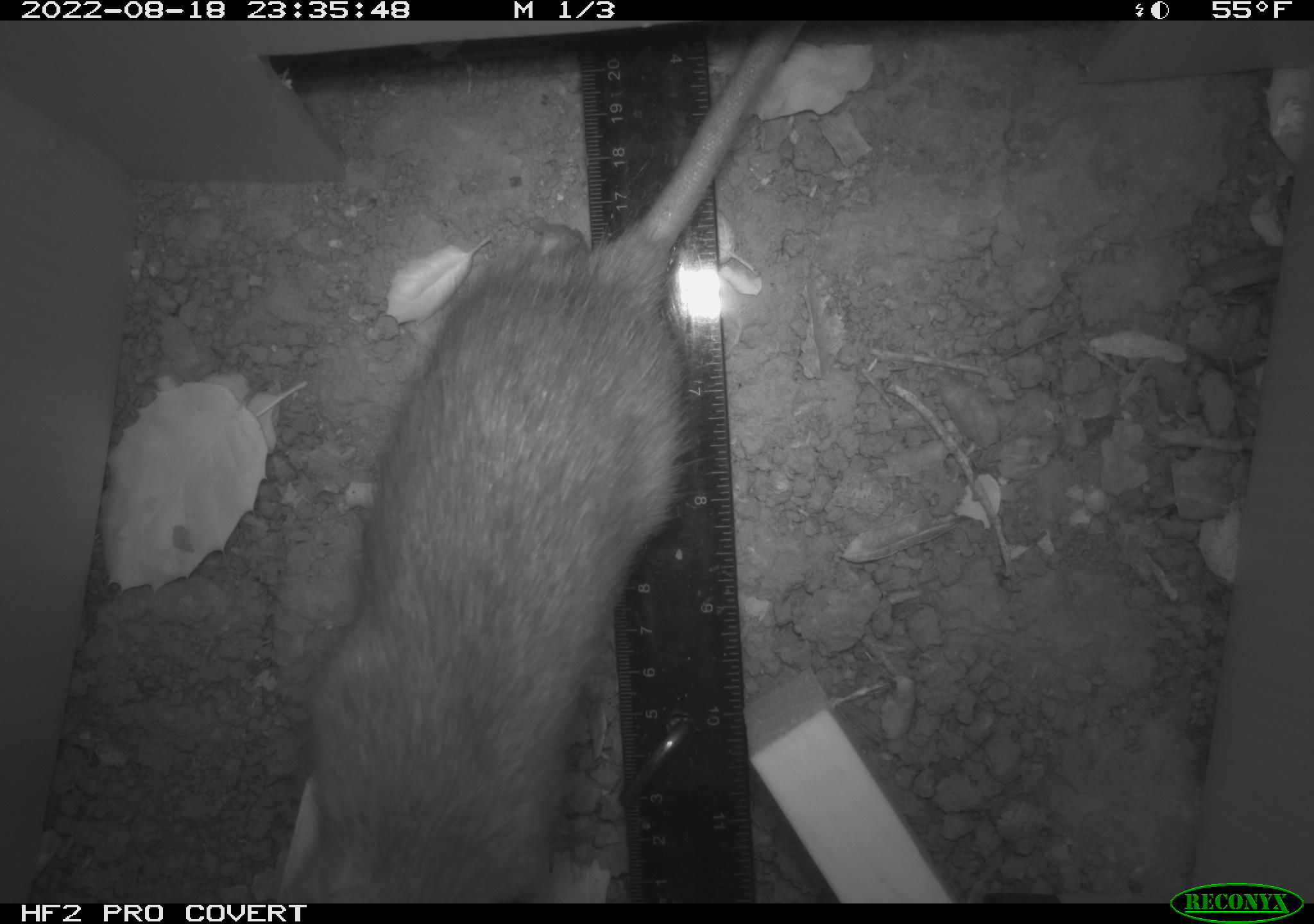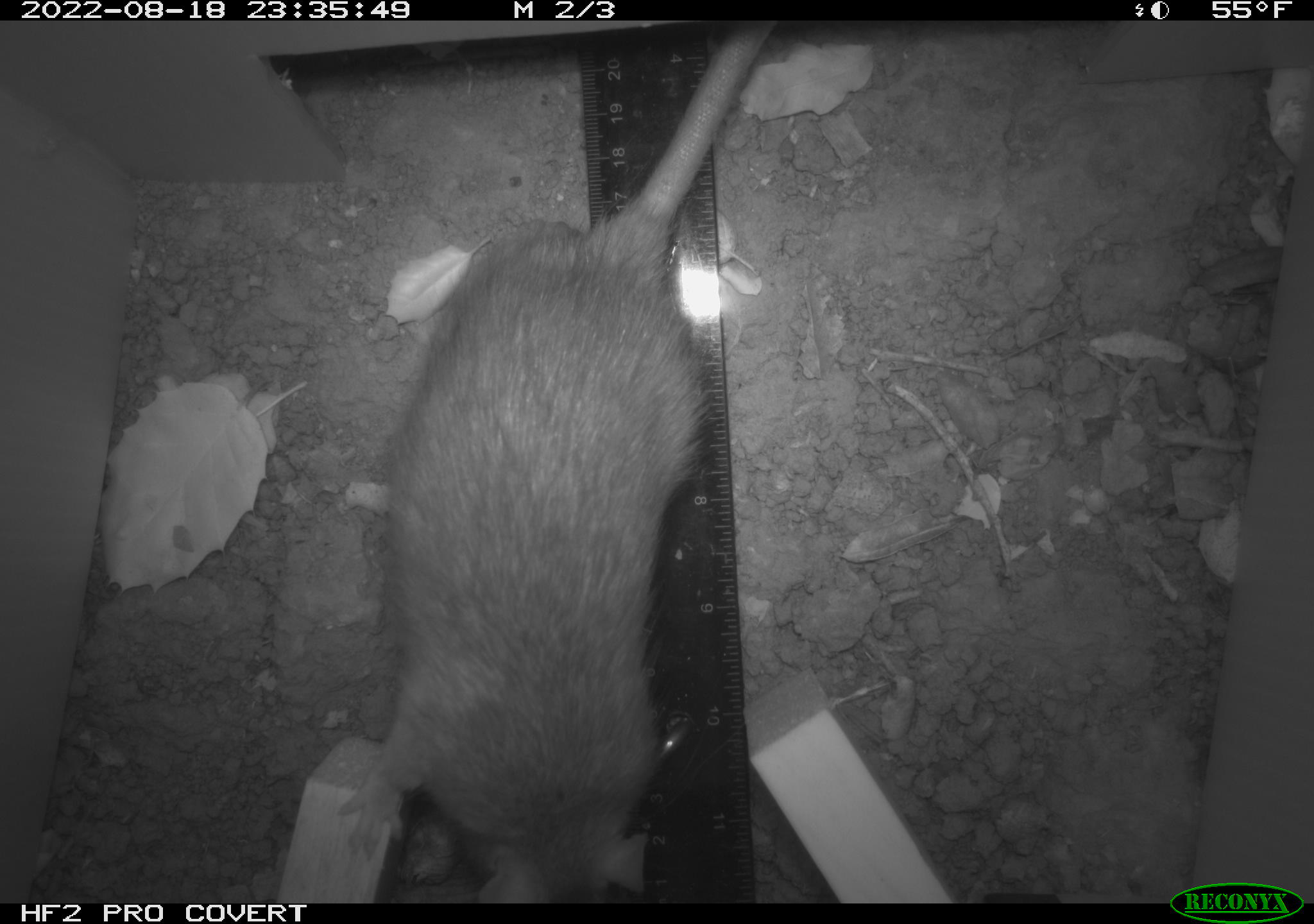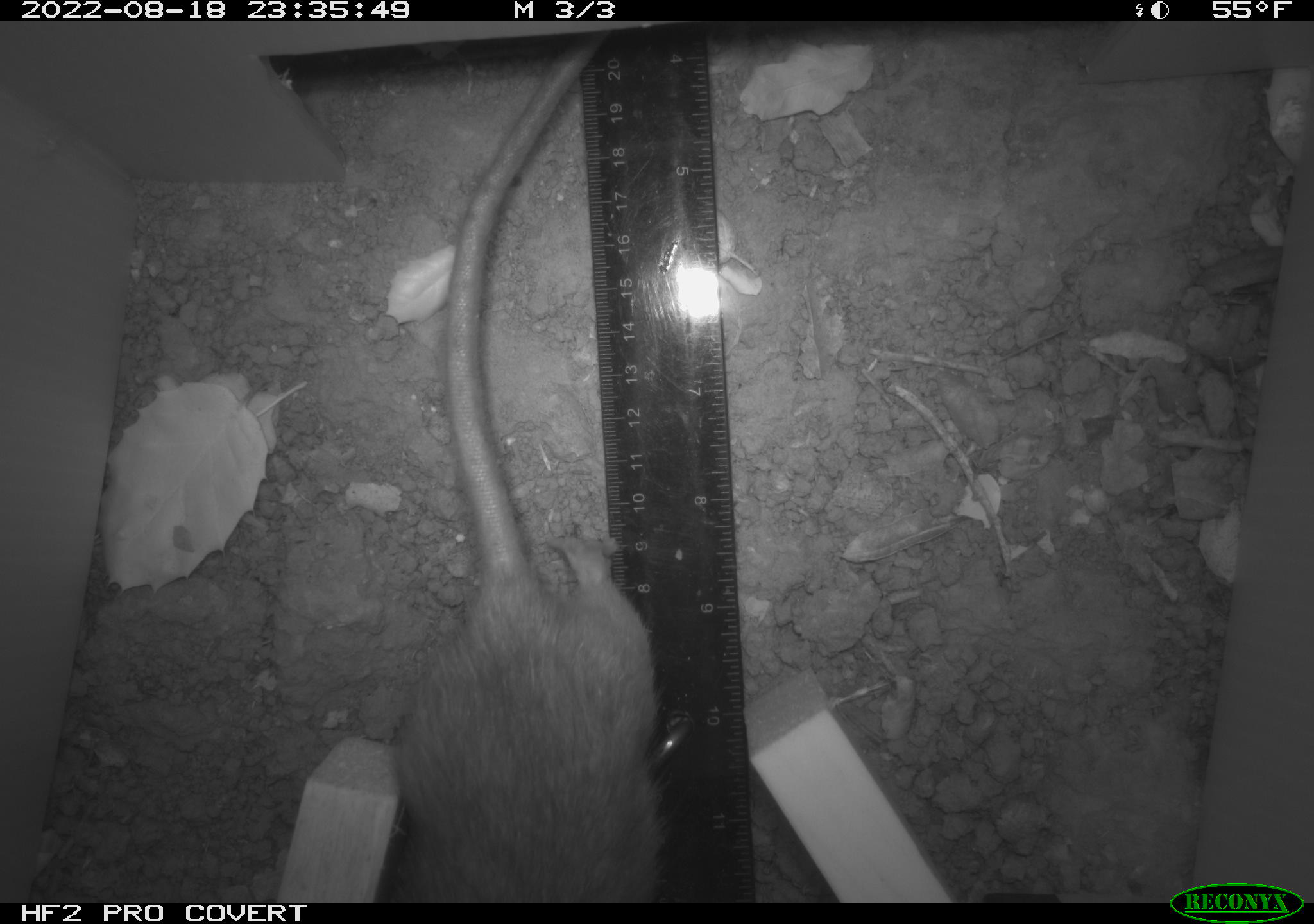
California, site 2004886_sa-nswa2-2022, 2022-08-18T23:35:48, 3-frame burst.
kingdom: Animalia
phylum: Chordata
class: Mammalia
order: Rodentia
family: Muridae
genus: Rattus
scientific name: Rattus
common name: rat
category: rattus species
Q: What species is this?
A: Rattus species (rat) (Rattus).